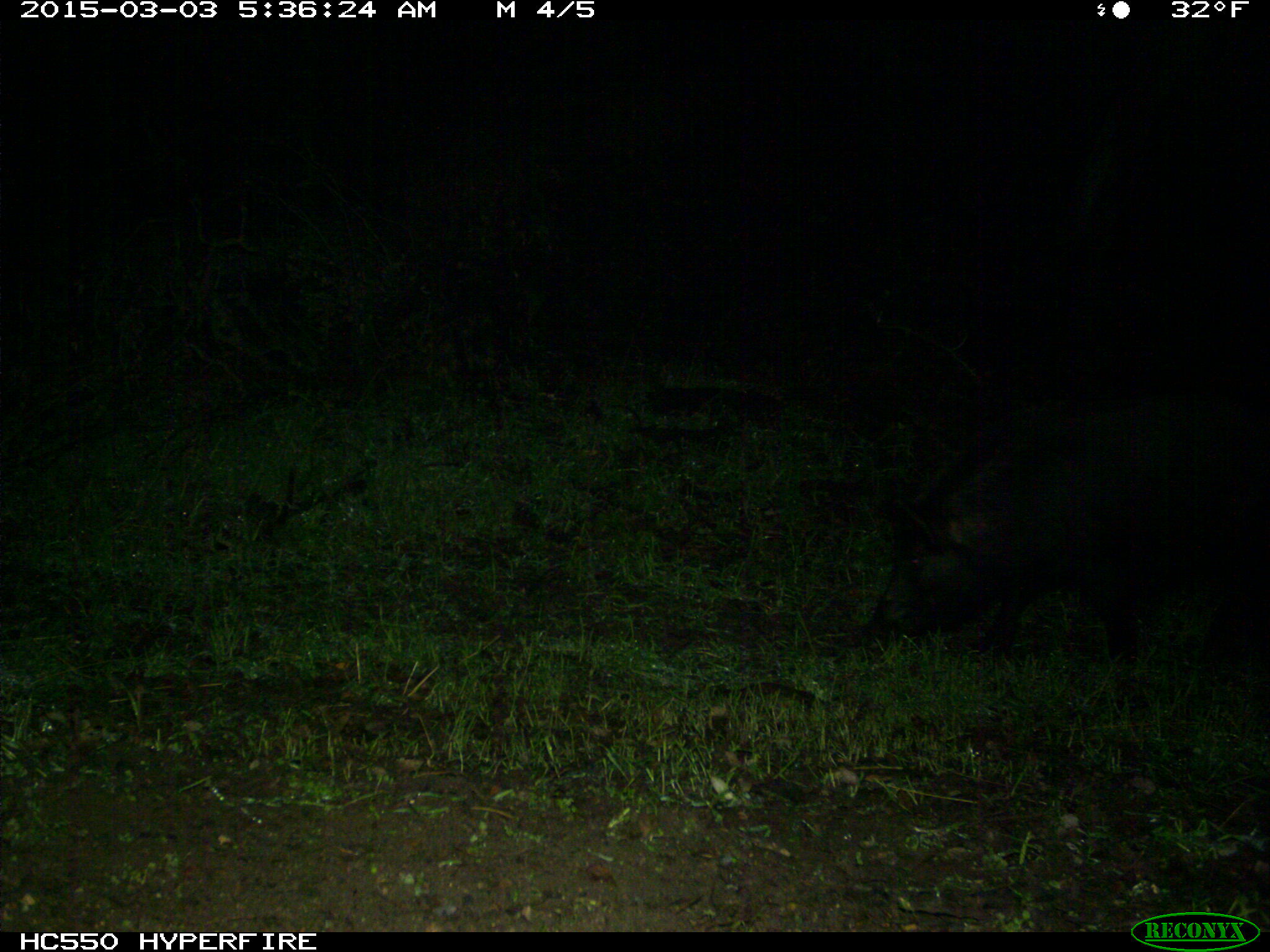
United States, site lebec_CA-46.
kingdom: Animalia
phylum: Chordata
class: Mammalia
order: Artiodactyla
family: Suidae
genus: Sus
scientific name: Sus scrofa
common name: wild boar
Sus scrofa (wild boar).